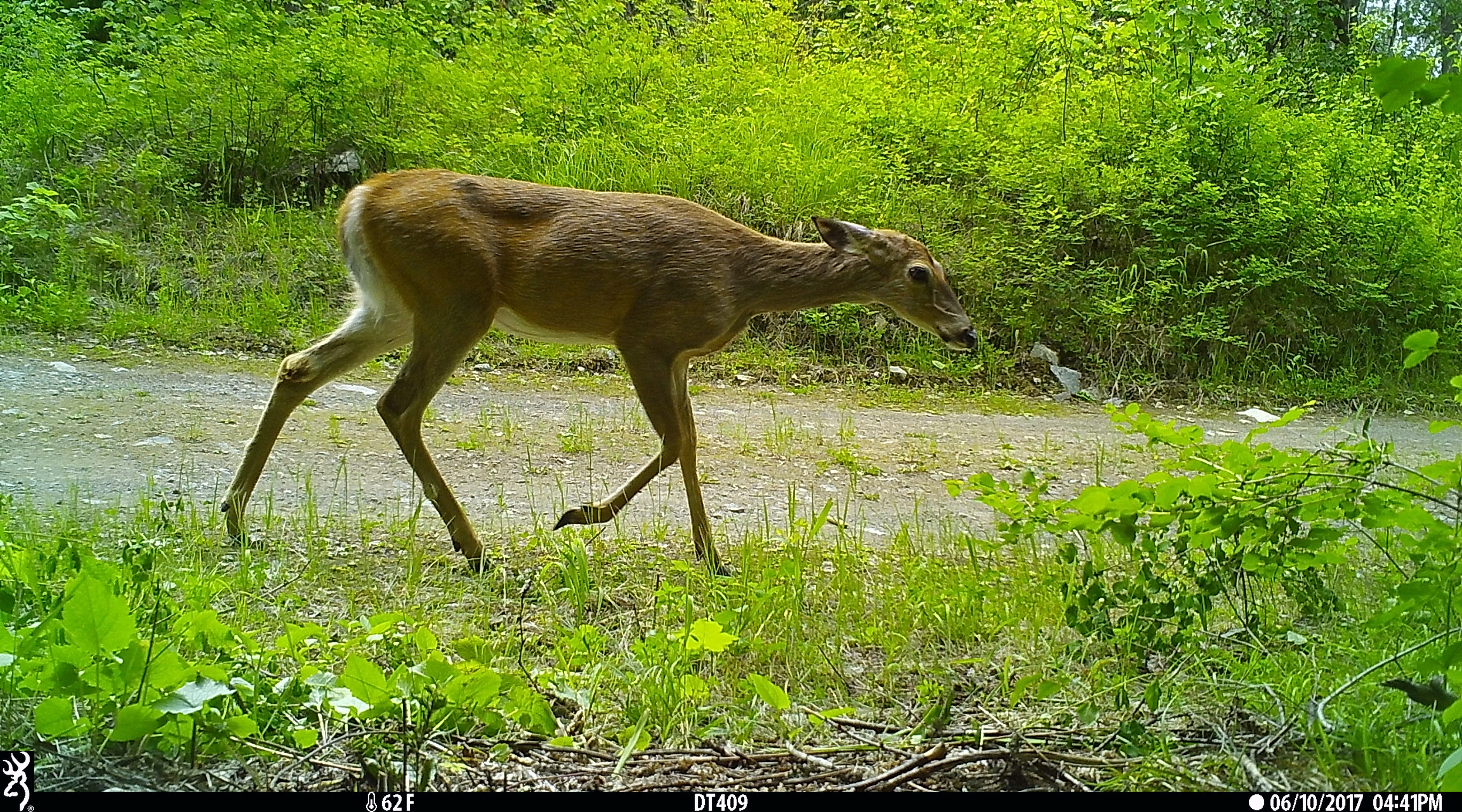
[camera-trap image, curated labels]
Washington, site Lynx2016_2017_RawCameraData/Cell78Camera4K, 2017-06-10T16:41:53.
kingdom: Animalia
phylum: Chordata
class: Mammalia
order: Artiodactyla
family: Cervidae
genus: Odocoileus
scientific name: Odocoileus virginianus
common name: white-tailed deer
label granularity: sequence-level